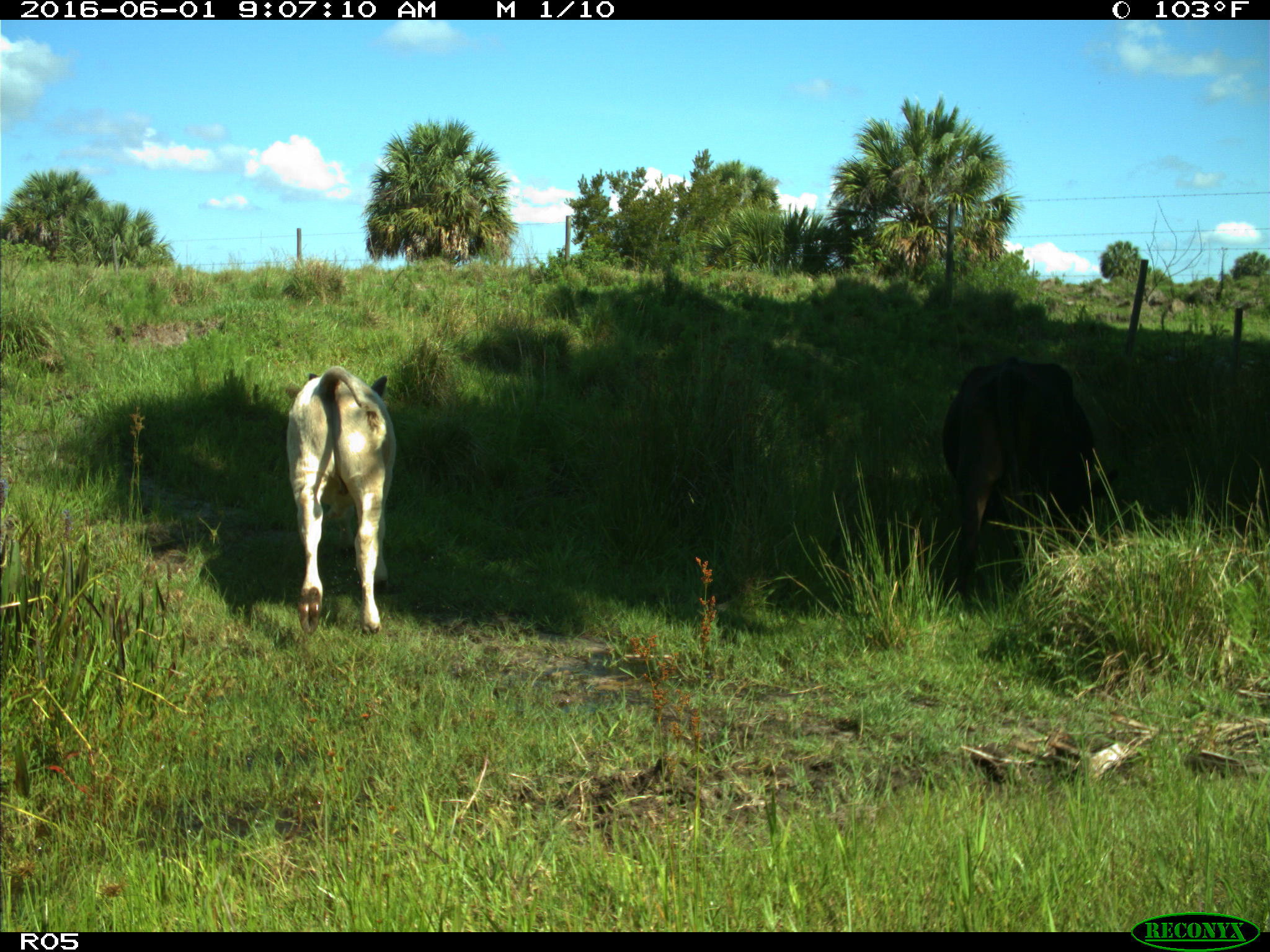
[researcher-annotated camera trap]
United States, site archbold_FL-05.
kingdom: Animalia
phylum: Chordata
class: Mammalia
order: Artiodactyla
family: Bovidae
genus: Bos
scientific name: Bos taurus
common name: domestic cow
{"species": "Bos taurus (domestic cow)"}